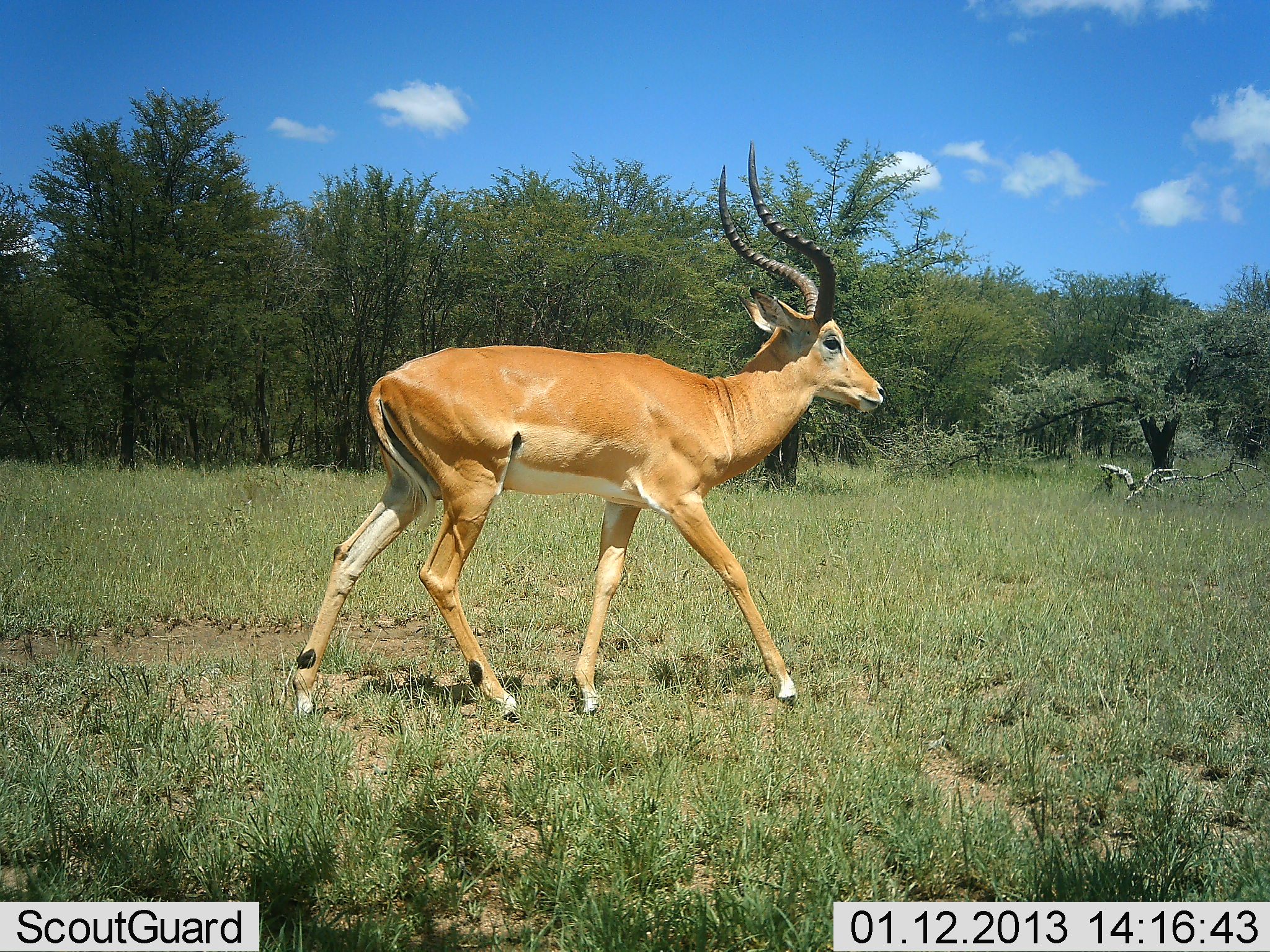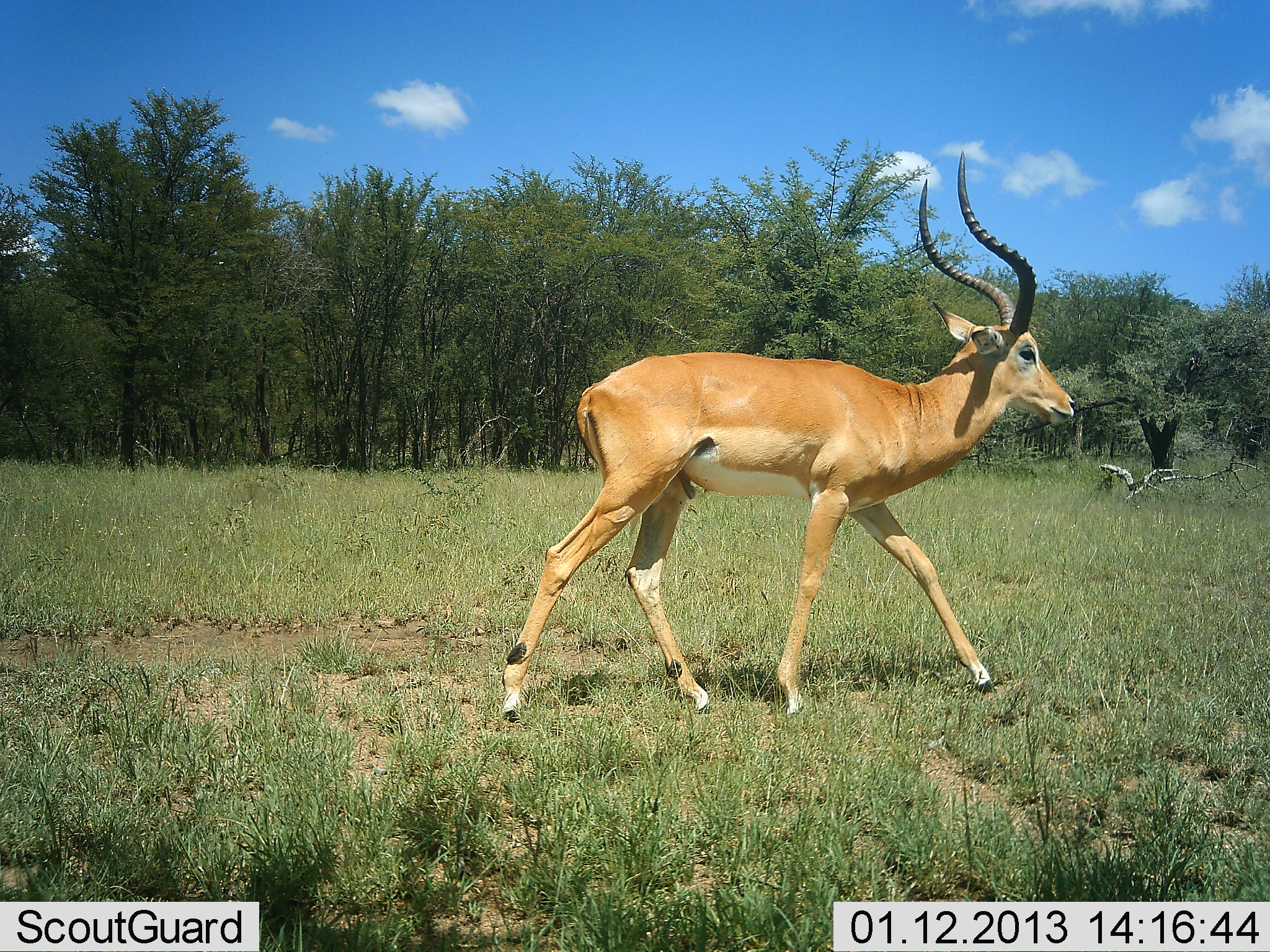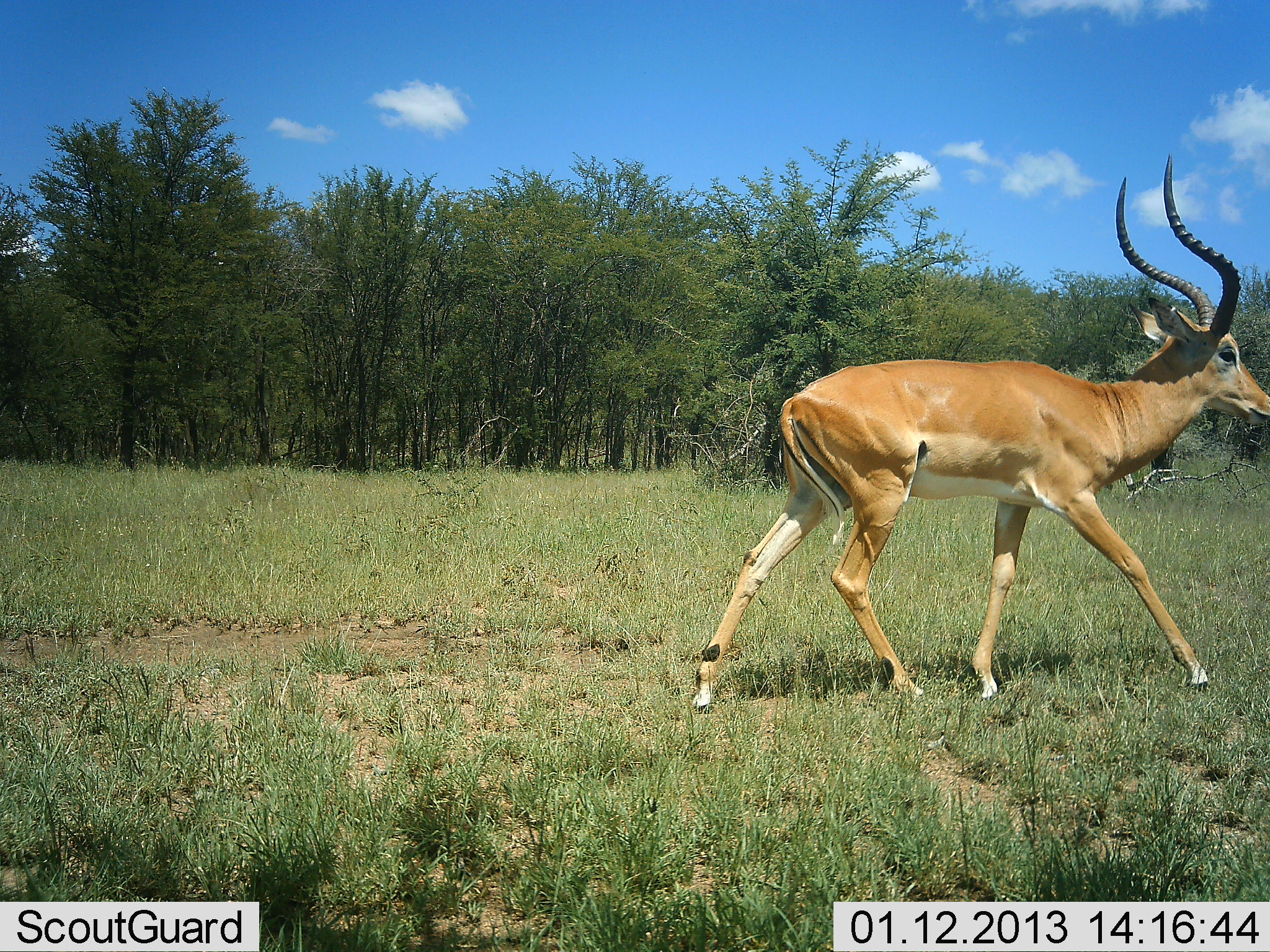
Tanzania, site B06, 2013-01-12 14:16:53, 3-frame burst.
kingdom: Animalia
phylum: Chordata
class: Mammalia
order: Artiodactyla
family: Bovidae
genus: Aepyceros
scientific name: Aepyceros melampus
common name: impala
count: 1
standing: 5%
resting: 0%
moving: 95%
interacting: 0%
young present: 0%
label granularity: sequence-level